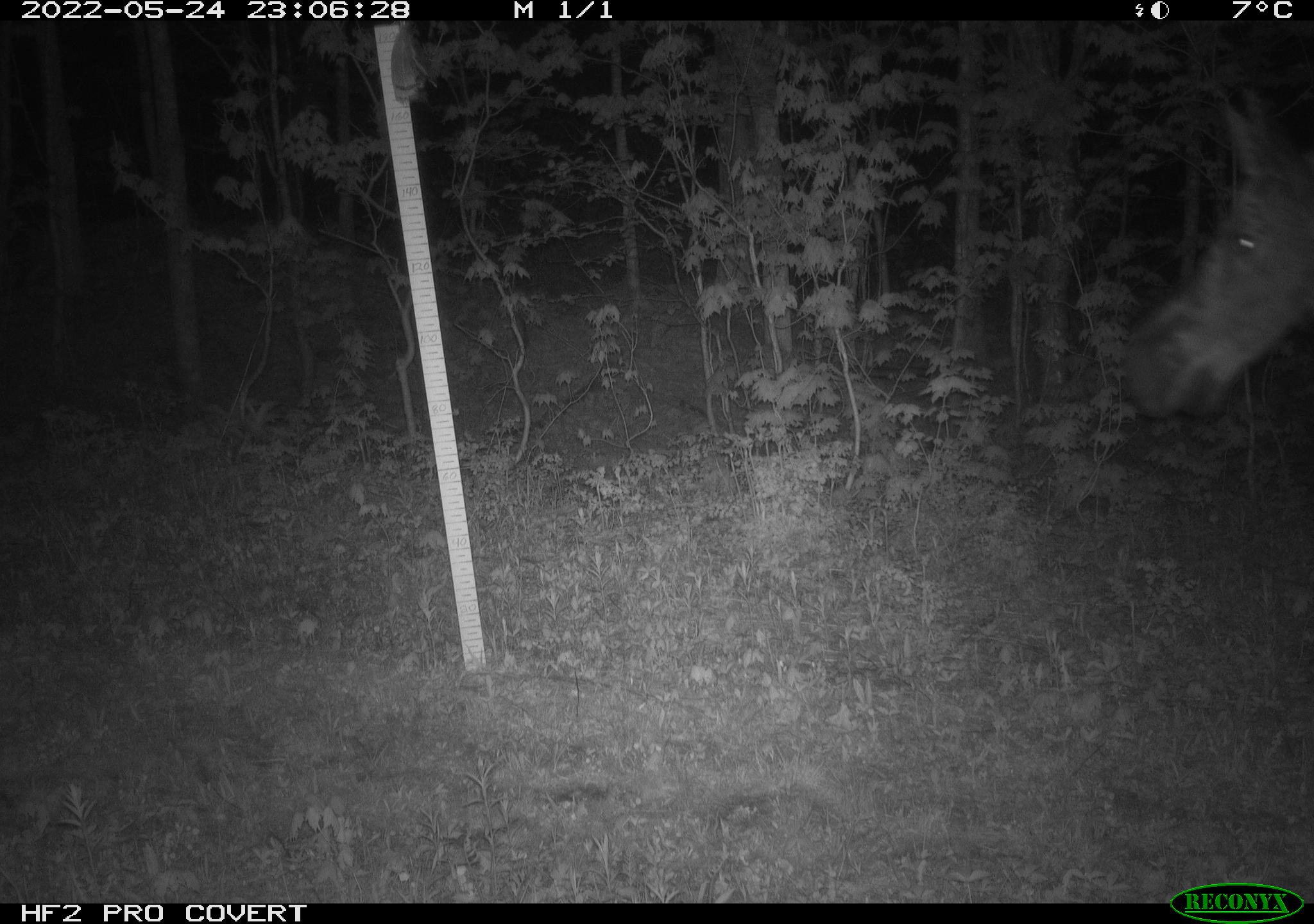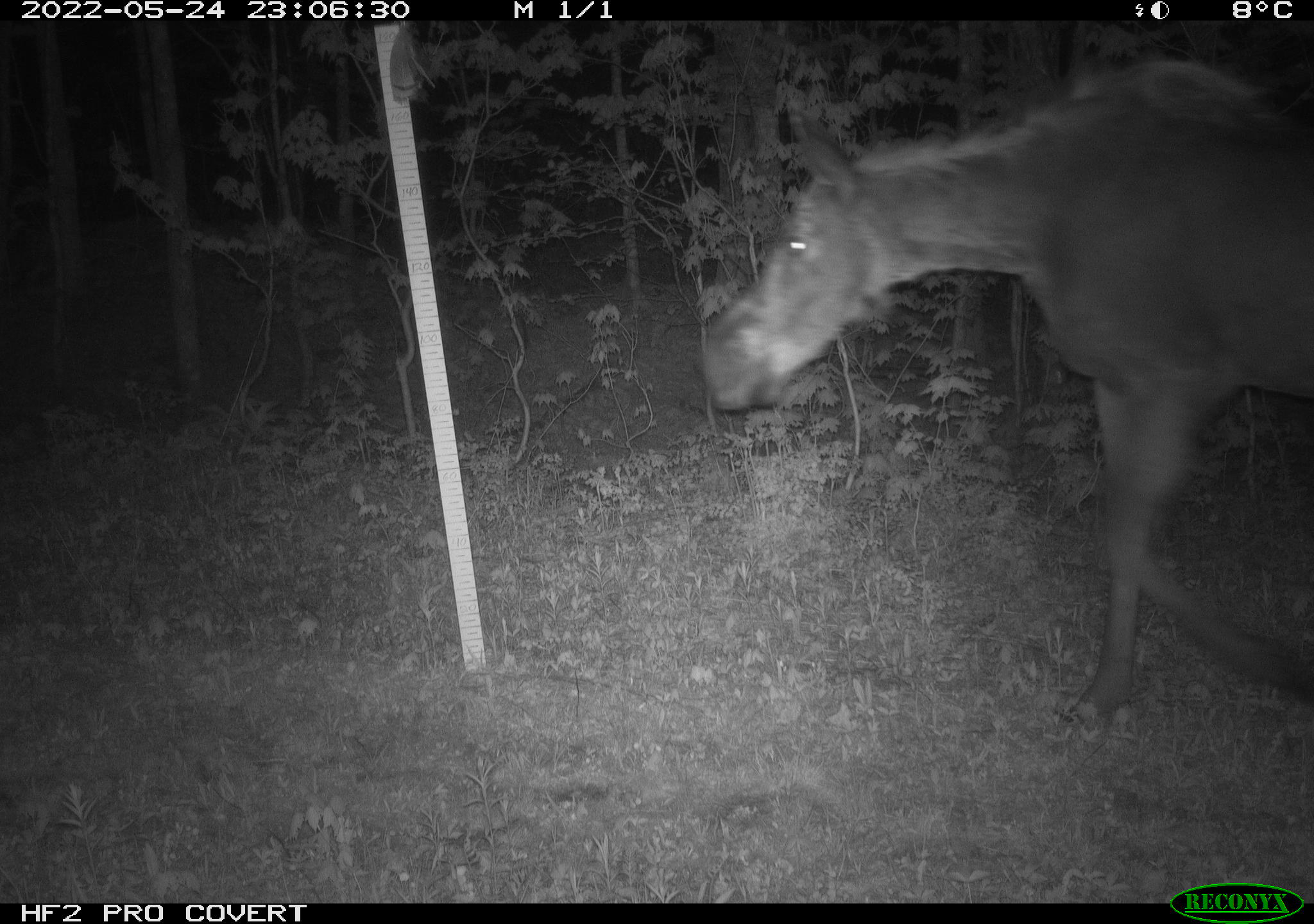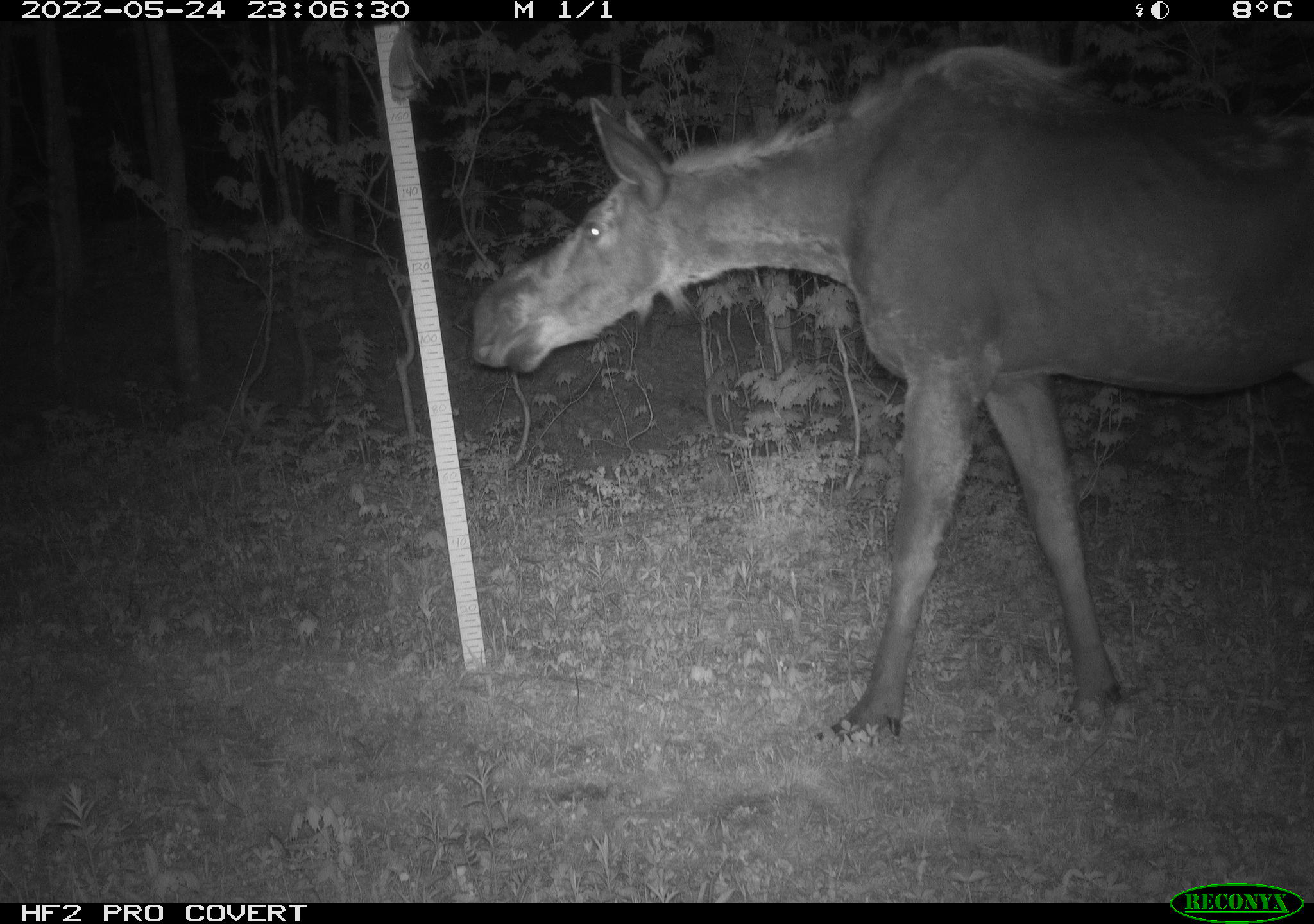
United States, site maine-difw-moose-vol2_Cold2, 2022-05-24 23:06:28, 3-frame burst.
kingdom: Animalia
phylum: Chordata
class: Mammalia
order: Artiodactyla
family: Cervidae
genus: Alces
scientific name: Alces alces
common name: moose